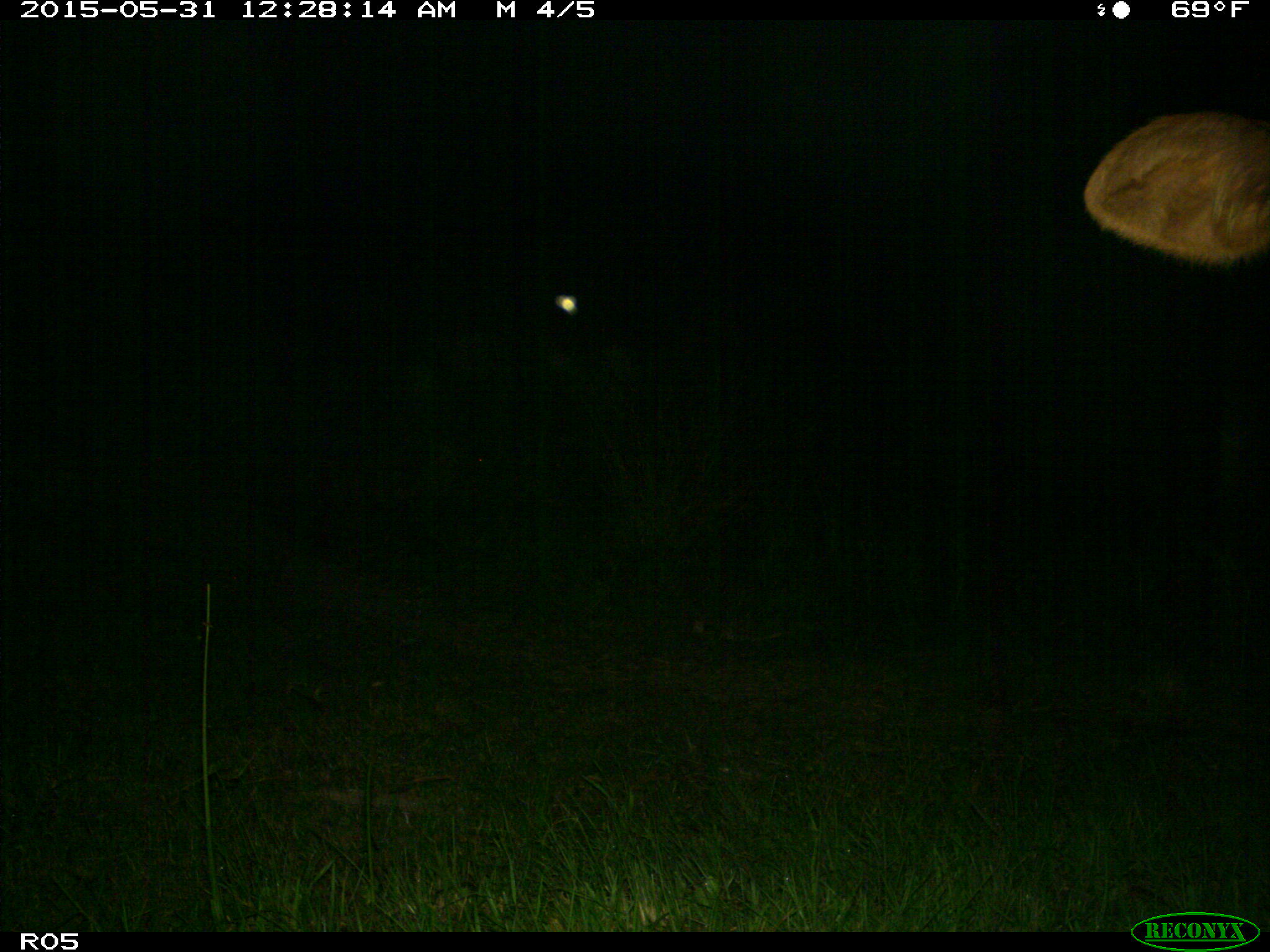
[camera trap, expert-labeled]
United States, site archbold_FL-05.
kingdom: Animalia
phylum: Chordata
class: Mammalia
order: Artiodactyla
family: Bovidae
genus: Bos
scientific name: Bos taurus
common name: domestic cow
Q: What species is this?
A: Bos taurus (domestic cow).